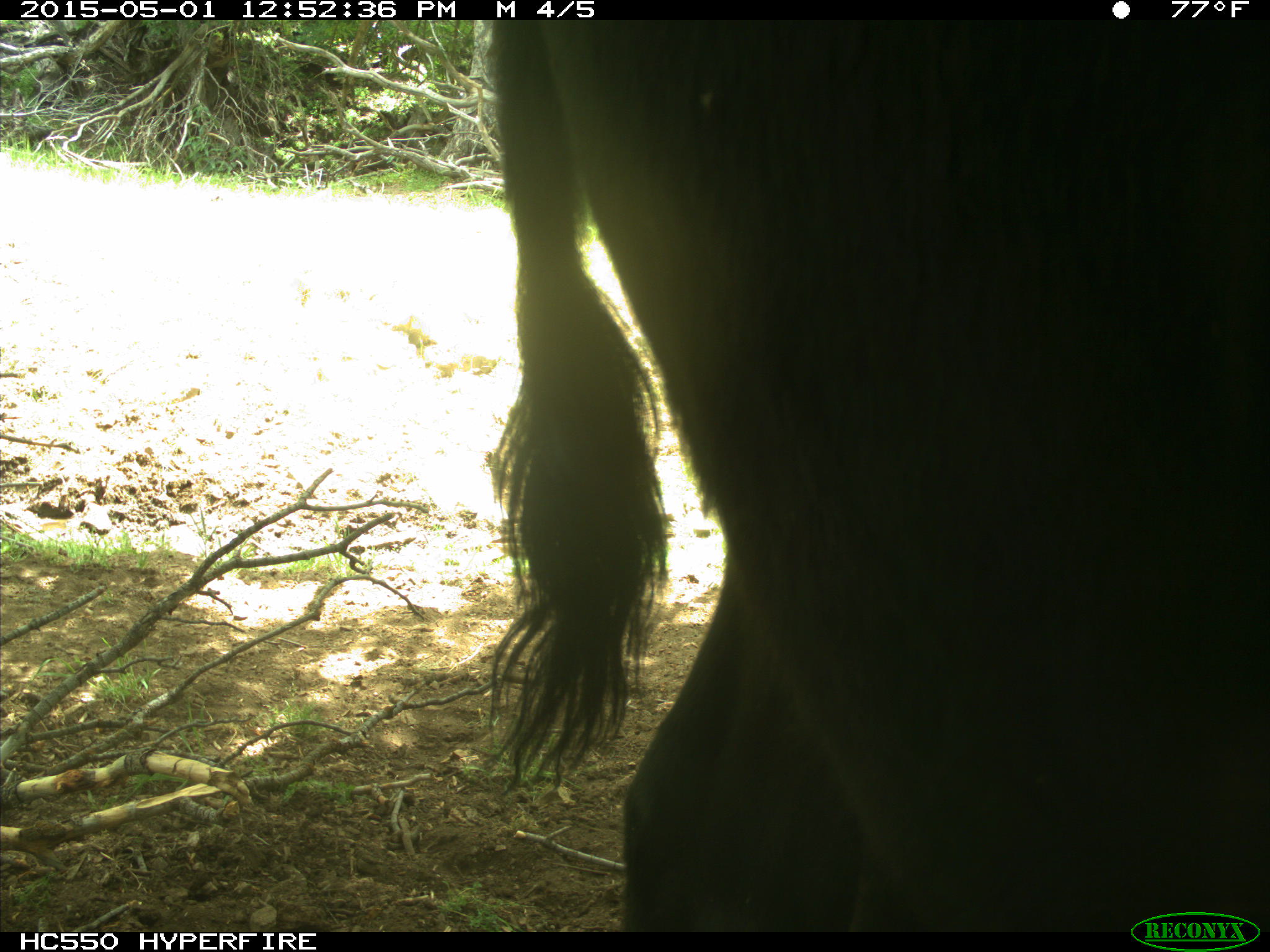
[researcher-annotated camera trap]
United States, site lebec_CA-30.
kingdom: Animalia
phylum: Chordata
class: Mammalia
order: Artiodactyla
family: Bovidae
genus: Bos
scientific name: Bos taurus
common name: domestic cow